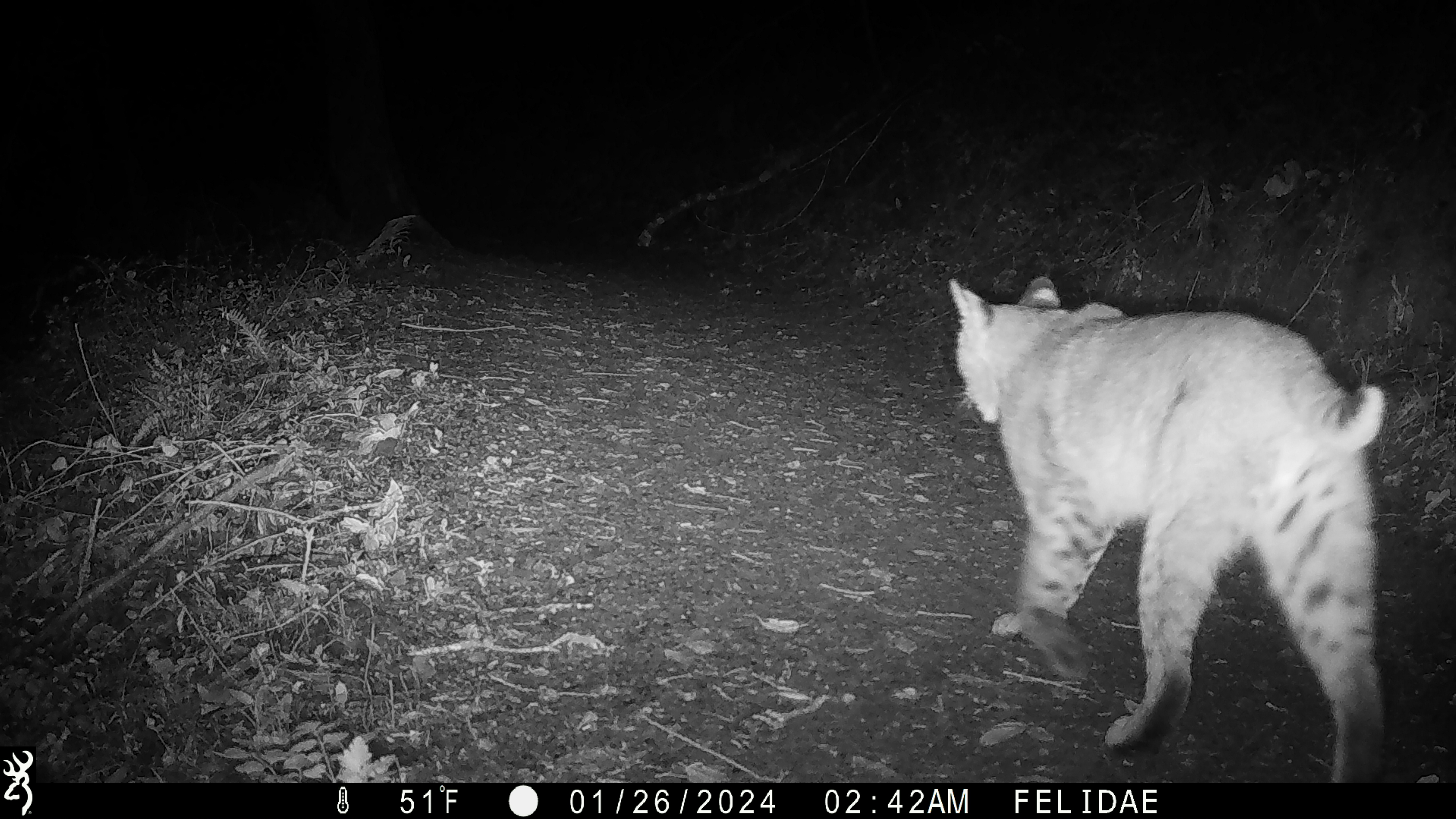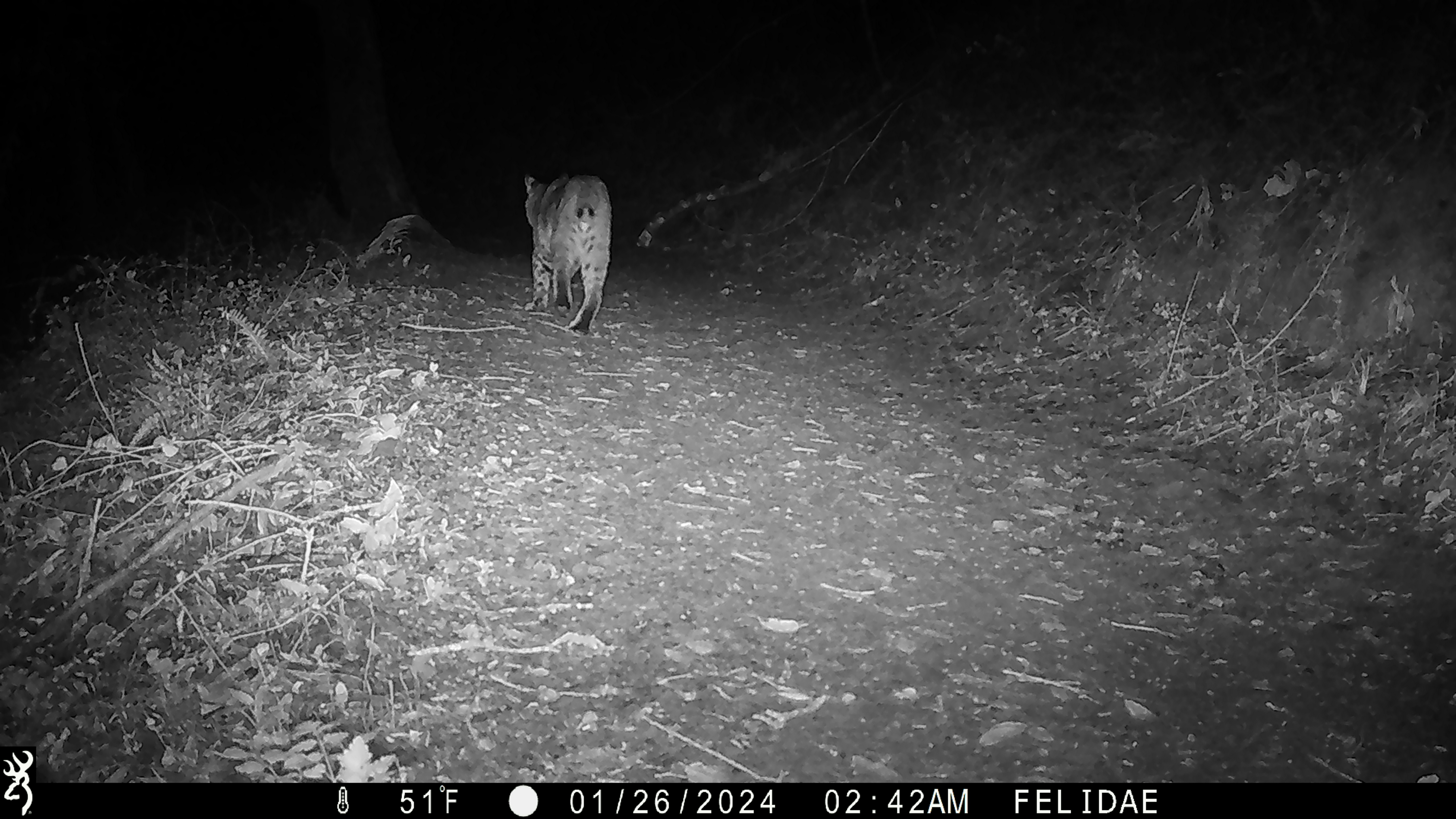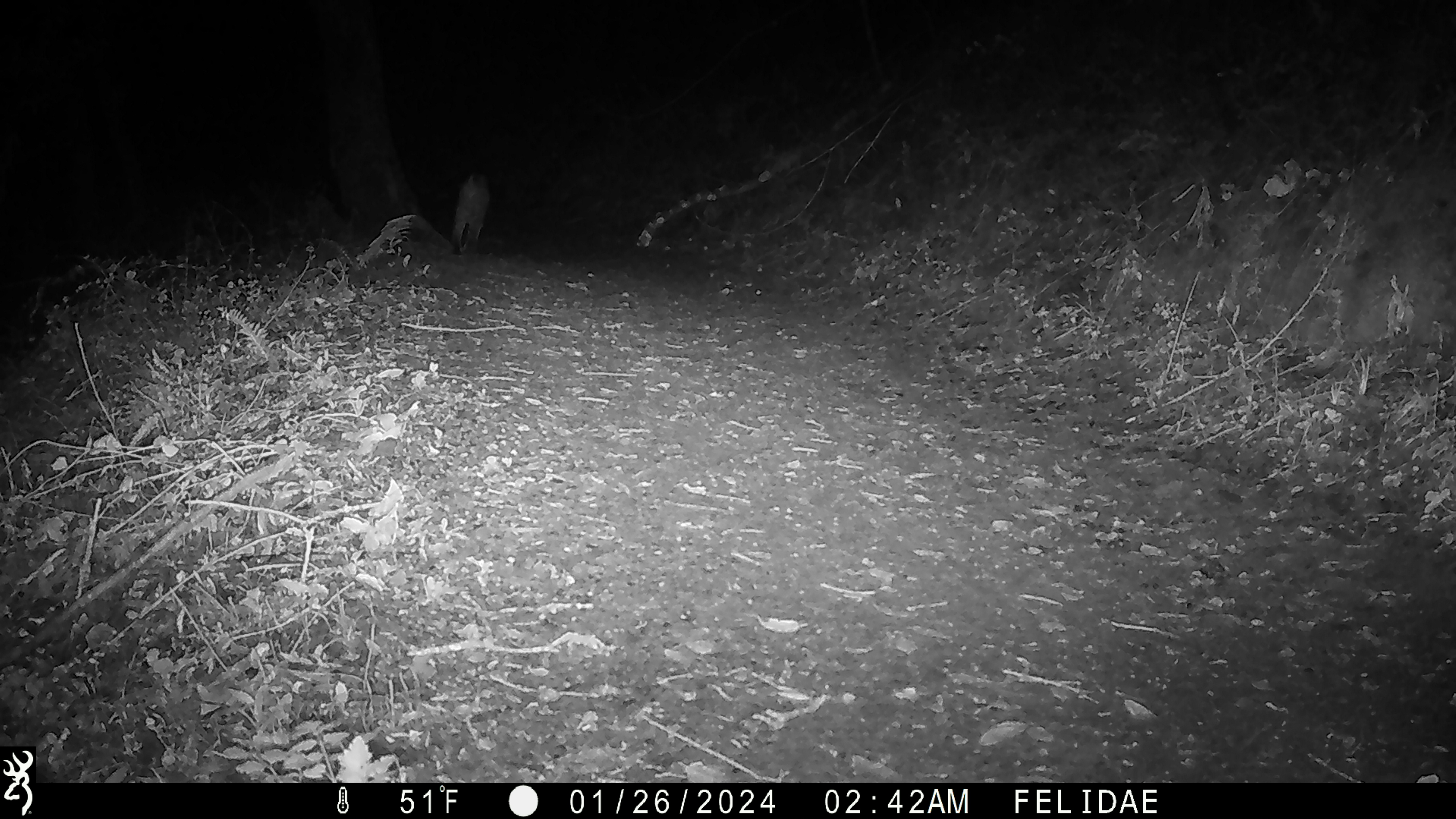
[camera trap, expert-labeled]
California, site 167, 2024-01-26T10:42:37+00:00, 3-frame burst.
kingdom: Animalia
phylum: Chordata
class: Mammalia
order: Carnivora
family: Felidae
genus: Lynx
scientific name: Lynx rufus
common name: bobcat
Bobcat (Lynx rufus).